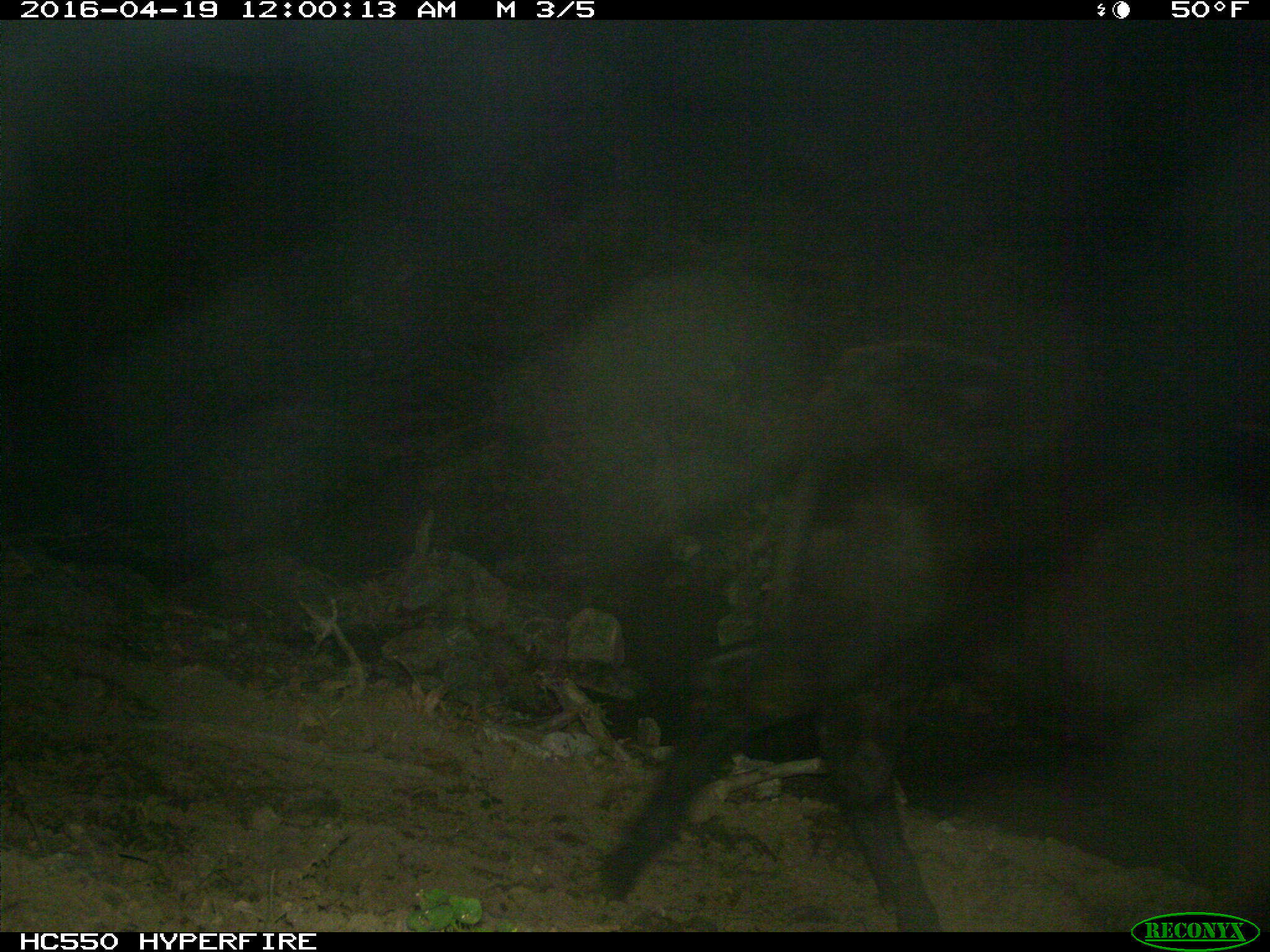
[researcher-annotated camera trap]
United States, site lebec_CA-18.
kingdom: Animalia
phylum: Chordata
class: Mammalia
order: Artiodactyla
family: Bovidae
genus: Bos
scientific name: Bos taurus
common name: domestic cow